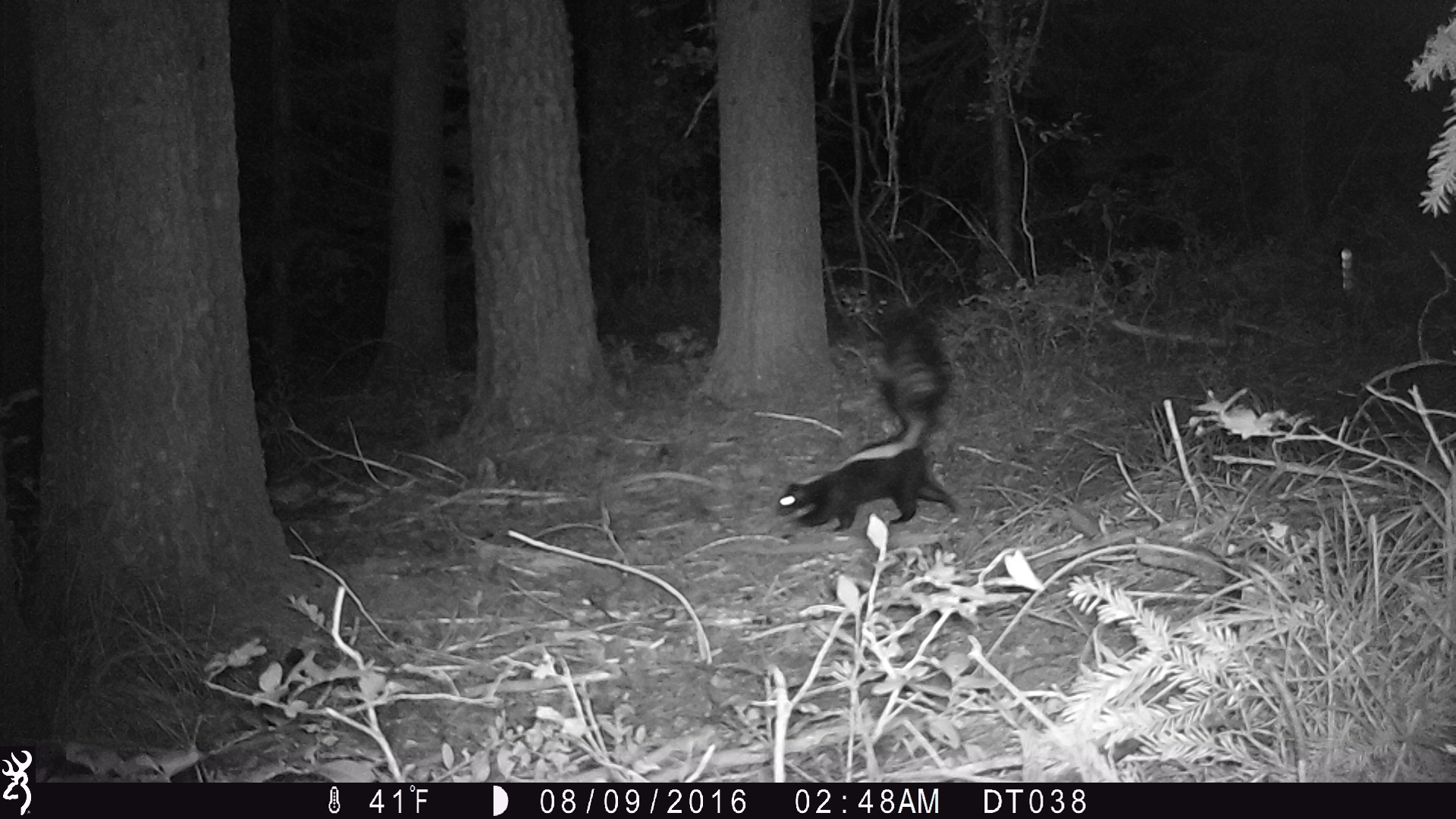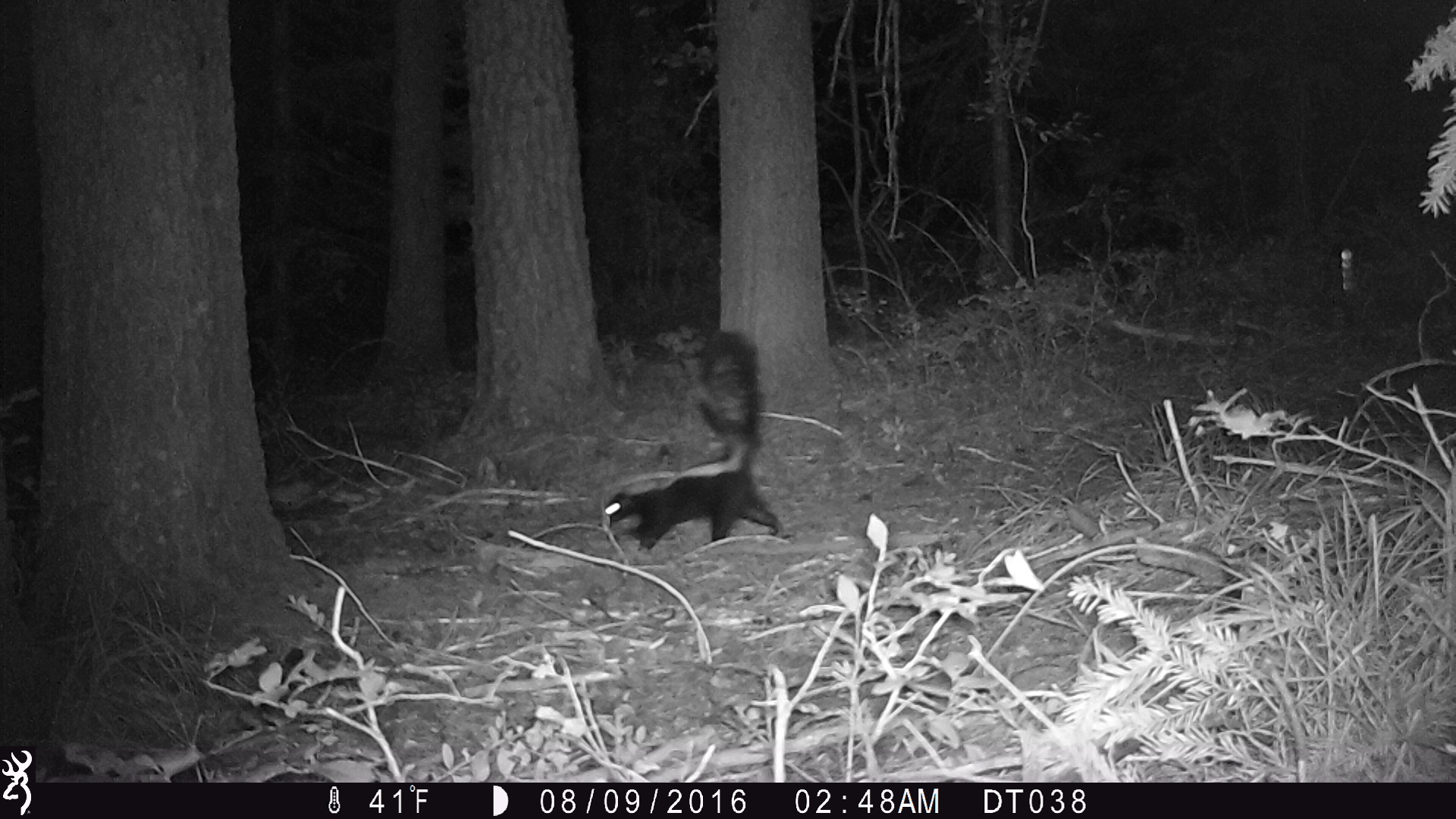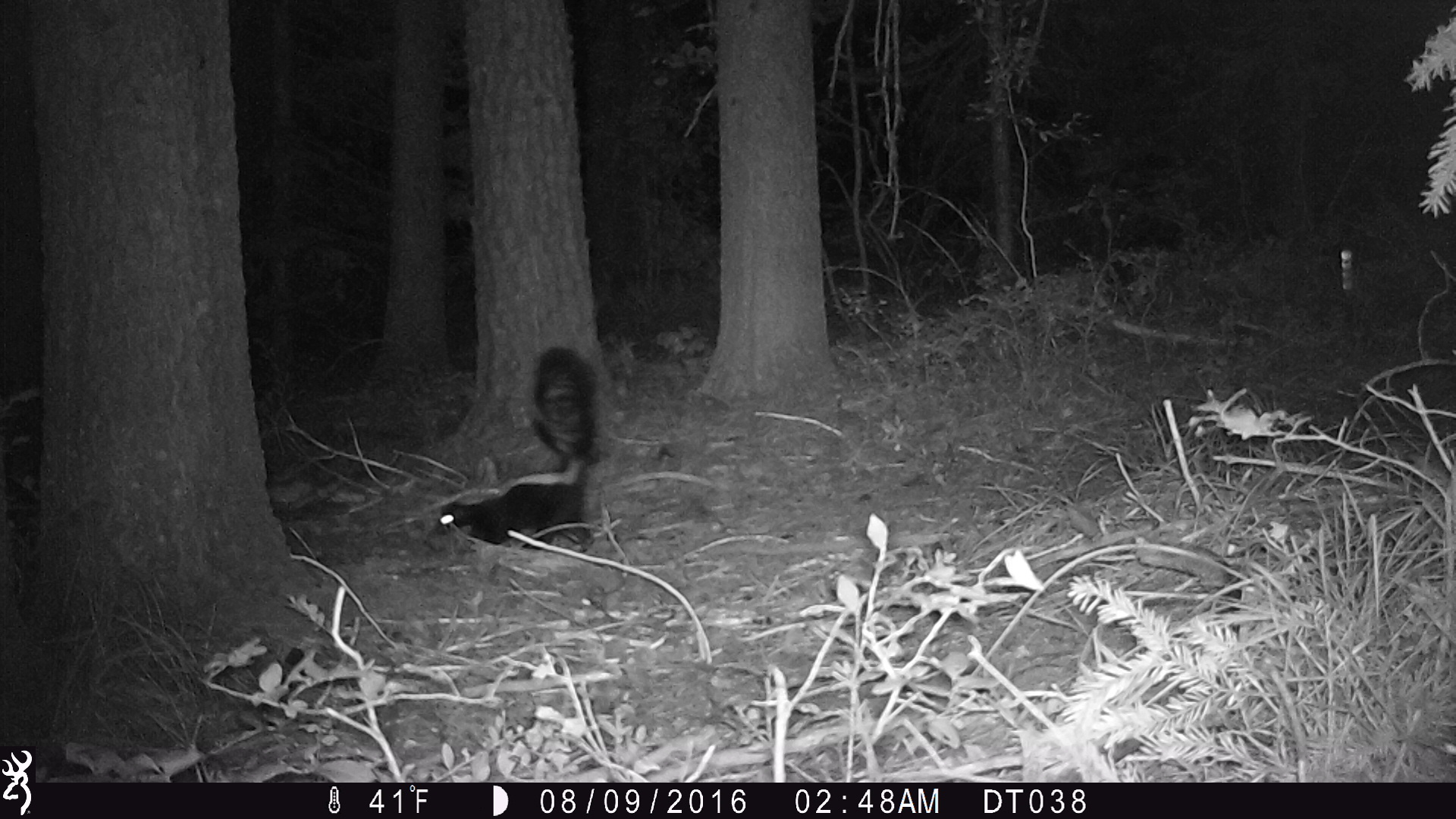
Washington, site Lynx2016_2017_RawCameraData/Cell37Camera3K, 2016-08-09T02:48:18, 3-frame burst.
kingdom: Animalia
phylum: Chordata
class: Mammalia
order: Carnivora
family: Mephitidae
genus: Mephitis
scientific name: Mephitis mephitis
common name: striped skunk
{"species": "Mephitis mephitis (striped skunk)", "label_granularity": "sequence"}